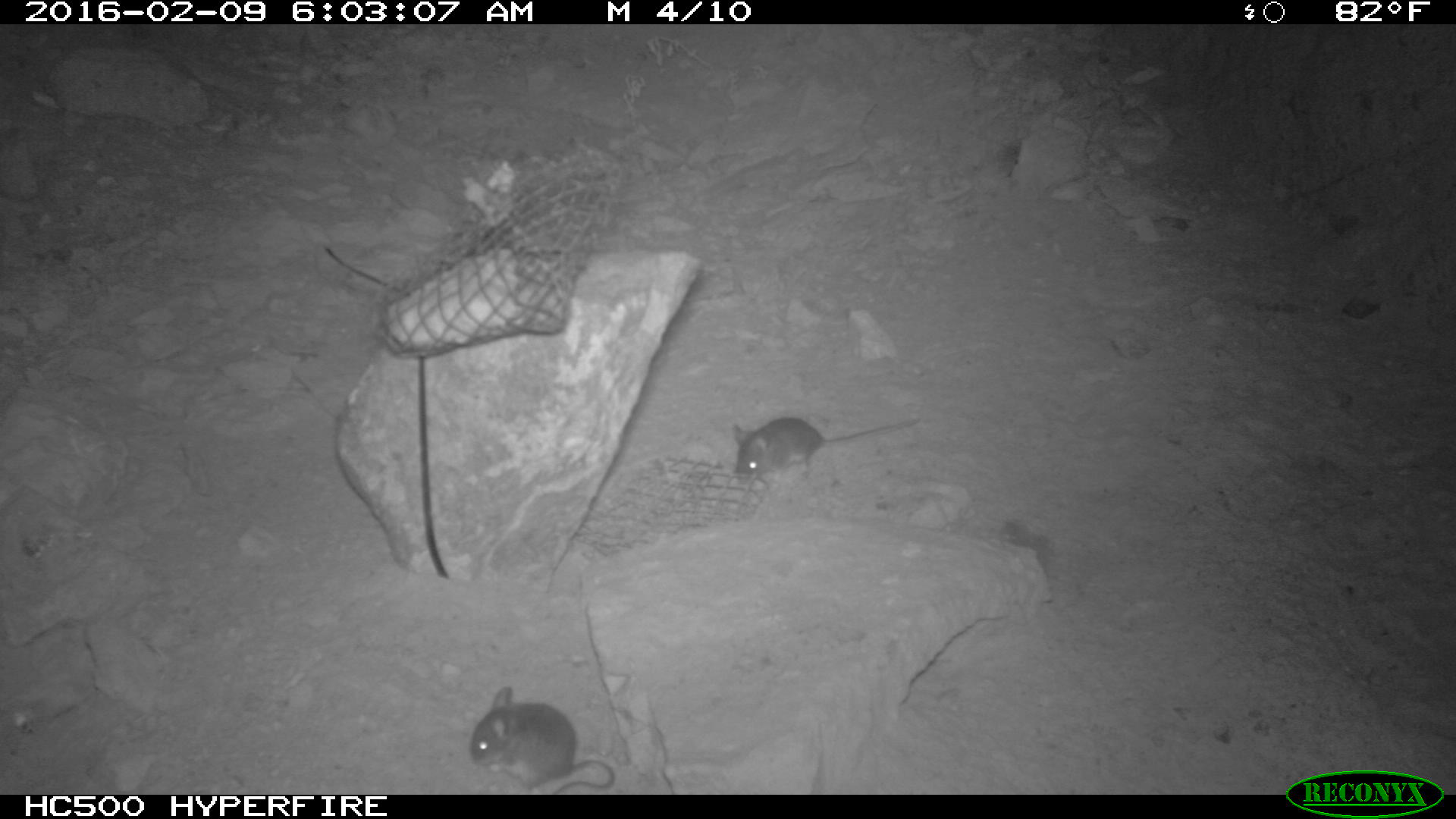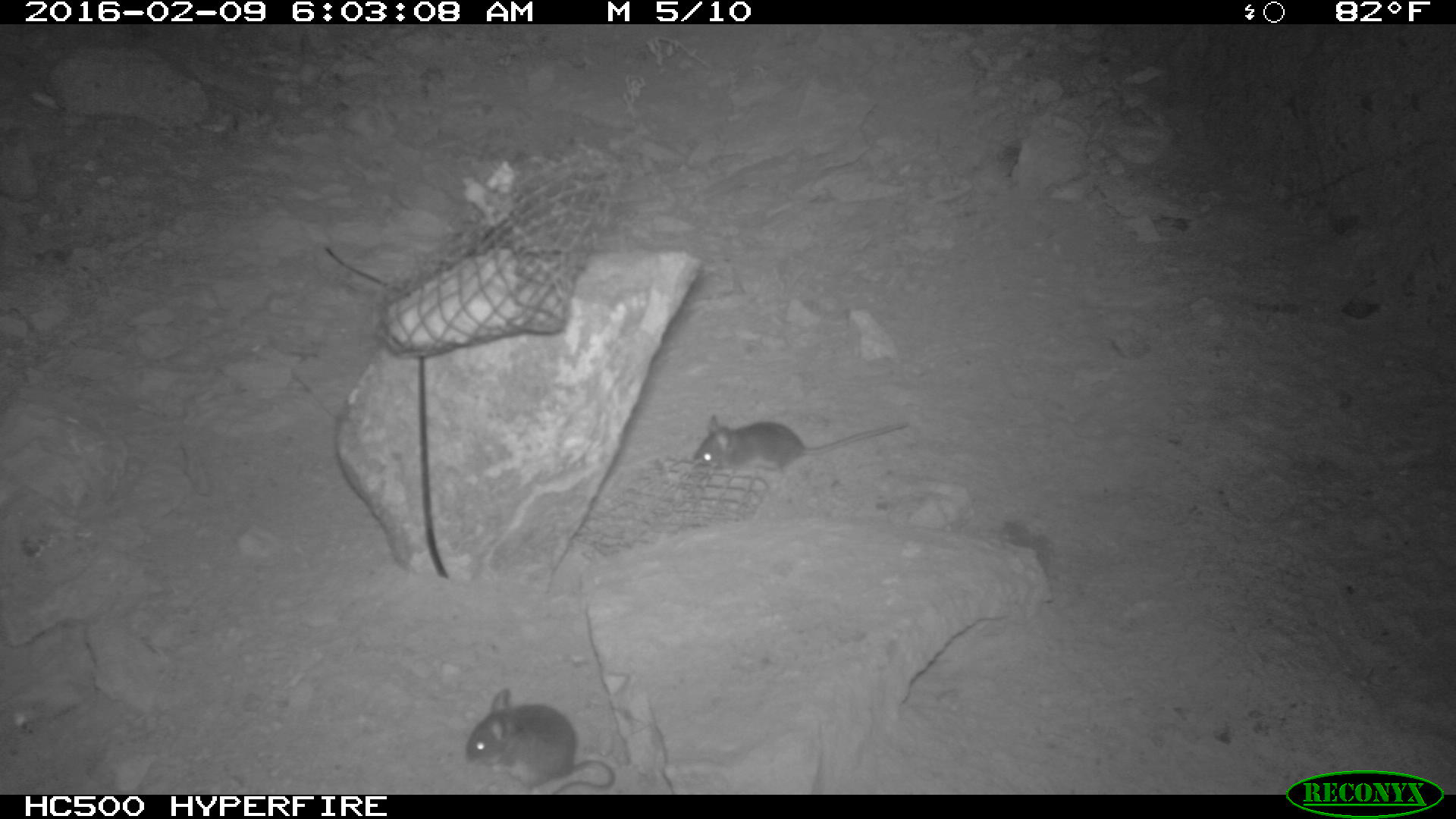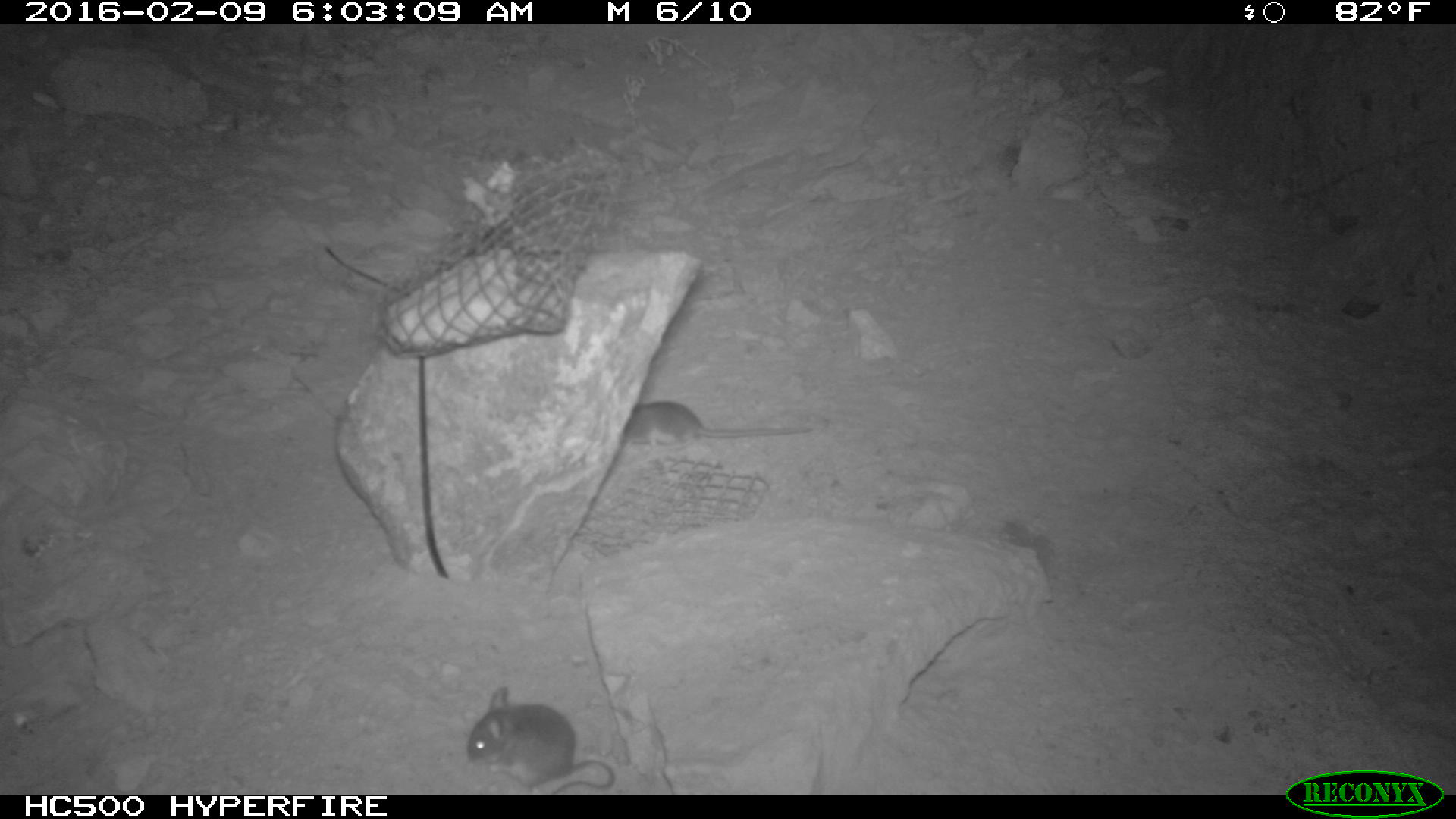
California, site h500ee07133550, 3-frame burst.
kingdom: Animalia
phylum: Chordata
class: Mammalia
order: Rodentia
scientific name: Rodentia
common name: rodent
Rodent (Rodentia).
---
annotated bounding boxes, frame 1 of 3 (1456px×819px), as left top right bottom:
rodent: 472 683 617 792; 733 413 926 489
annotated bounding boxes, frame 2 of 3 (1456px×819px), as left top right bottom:
rodent: 463 686 615 795; 691 413 909 482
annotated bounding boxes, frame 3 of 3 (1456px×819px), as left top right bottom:
rodent: 466 688 613 795; 621 400 814 452